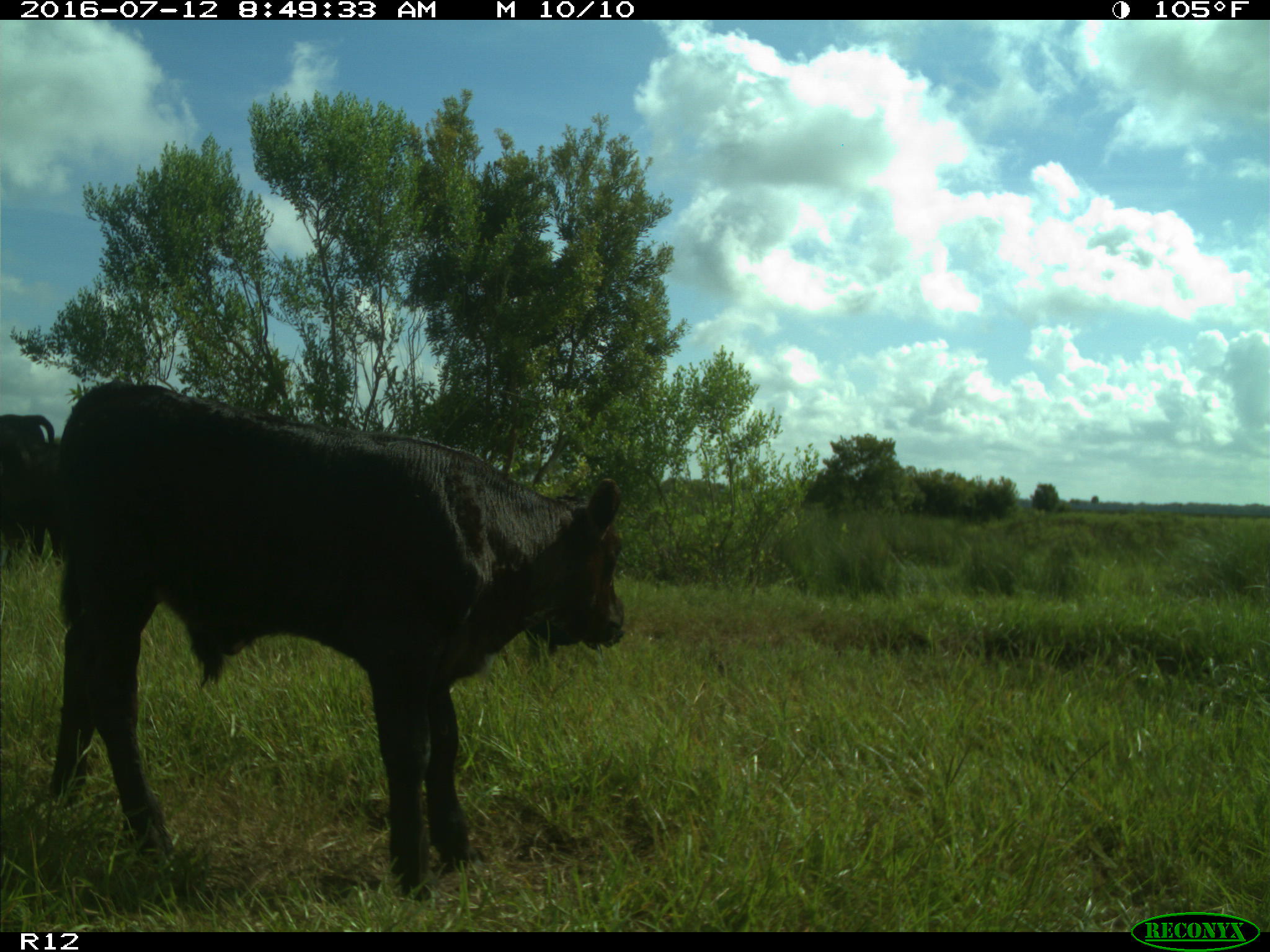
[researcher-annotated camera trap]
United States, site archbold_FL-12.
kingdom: Animalia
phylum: Chordata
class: Mammalia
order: Artiodactyla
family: Bovidae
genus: Bos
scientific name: Bos taurus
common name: domestic cow